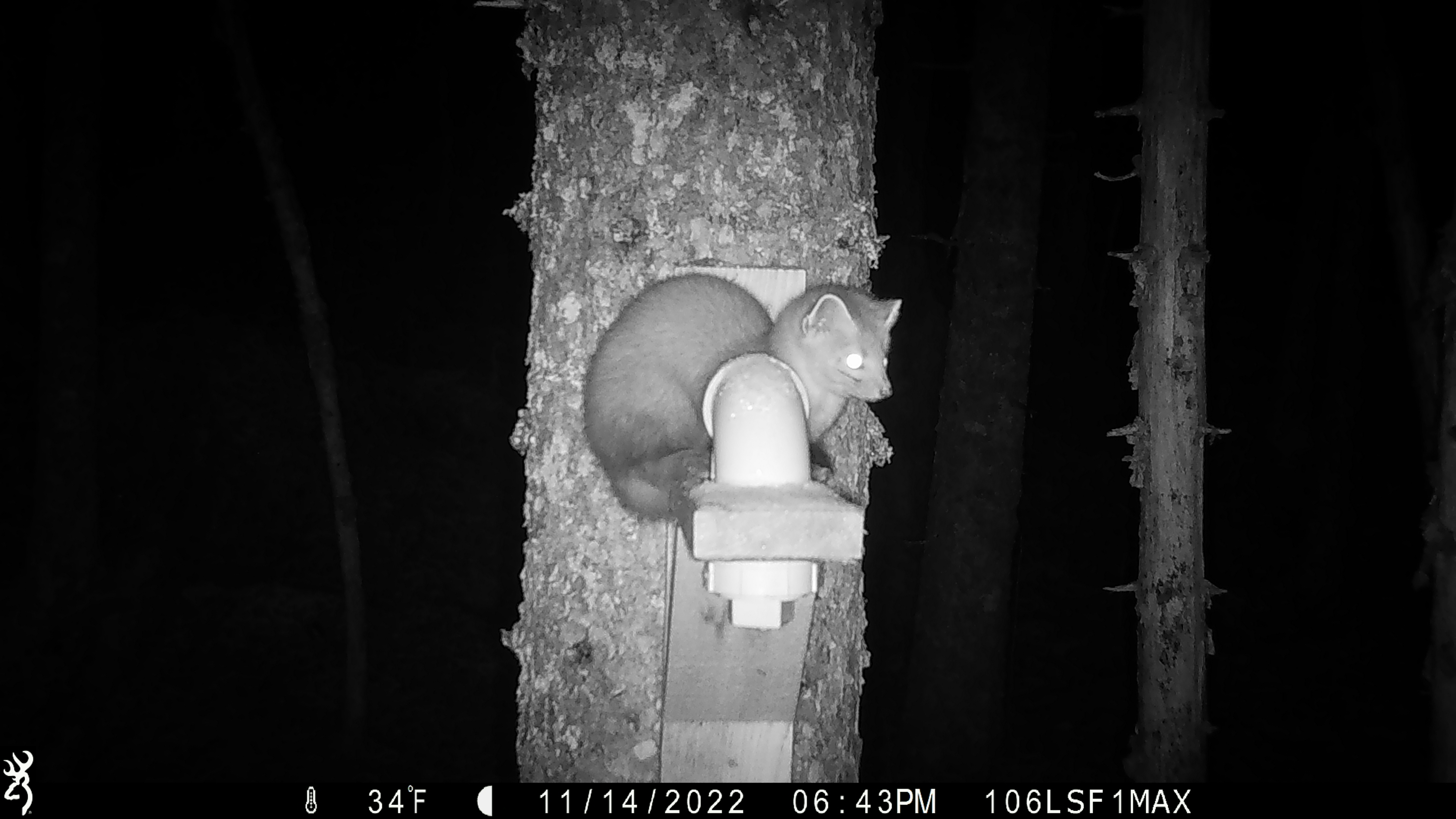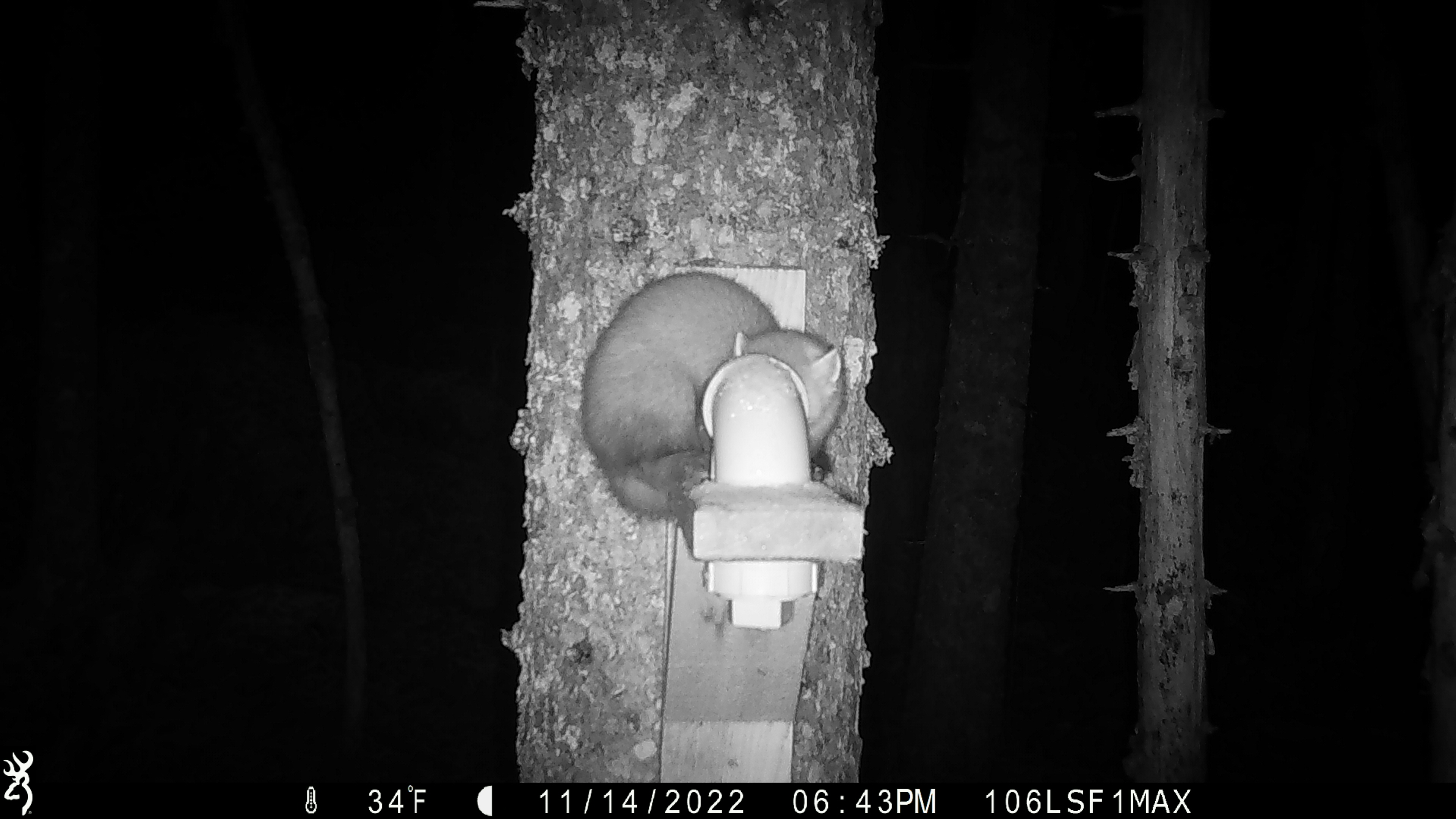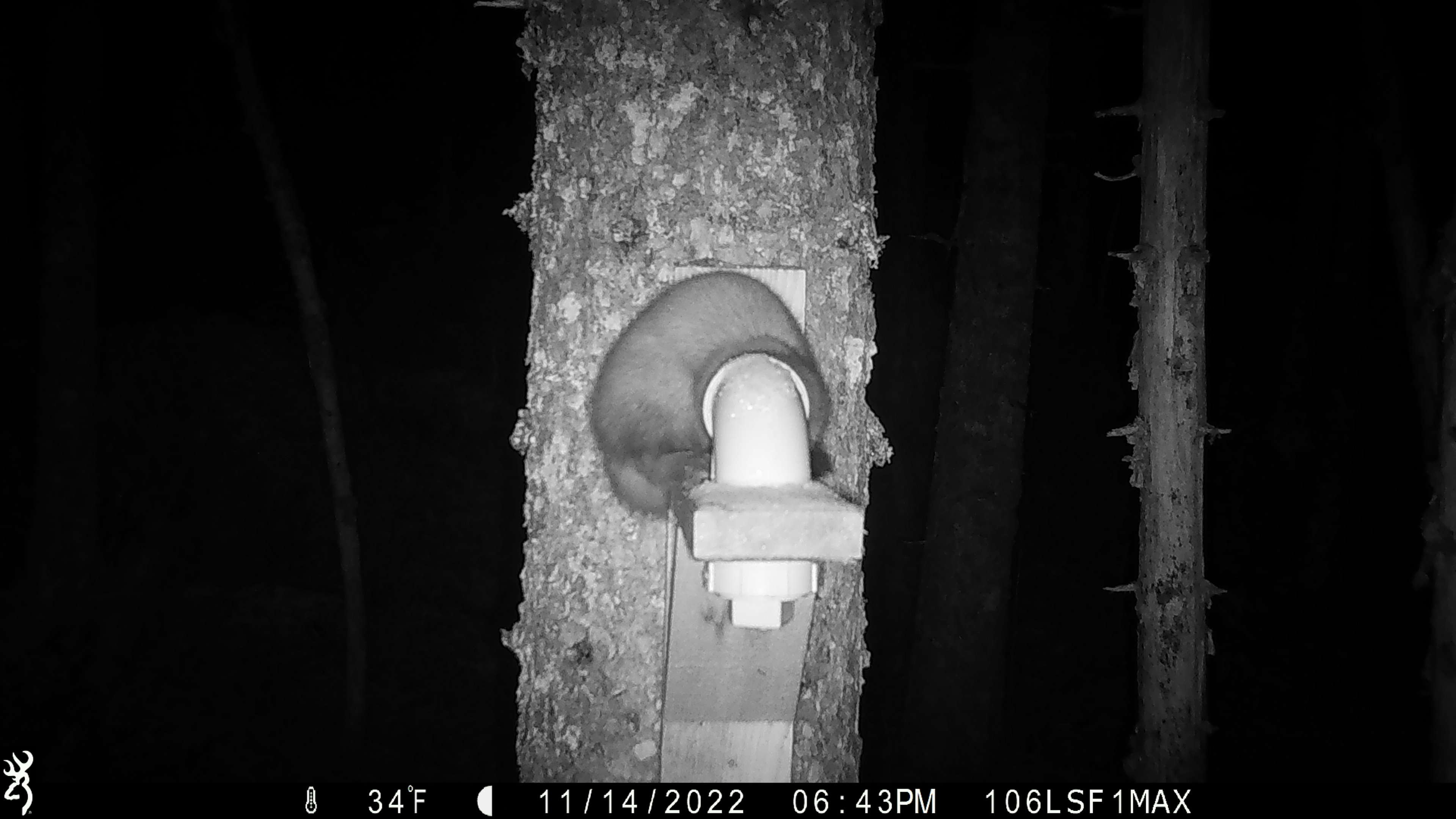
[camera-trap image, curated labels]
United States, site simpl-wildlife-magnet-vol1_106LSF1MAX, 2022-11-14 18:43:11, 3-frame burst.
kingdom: Animalia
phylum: Chordata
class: Mammalia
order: Carnivora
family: Mustelidae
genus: Martes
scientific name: Martes americana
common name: american marten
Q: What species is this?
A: American marten (Martes americana).